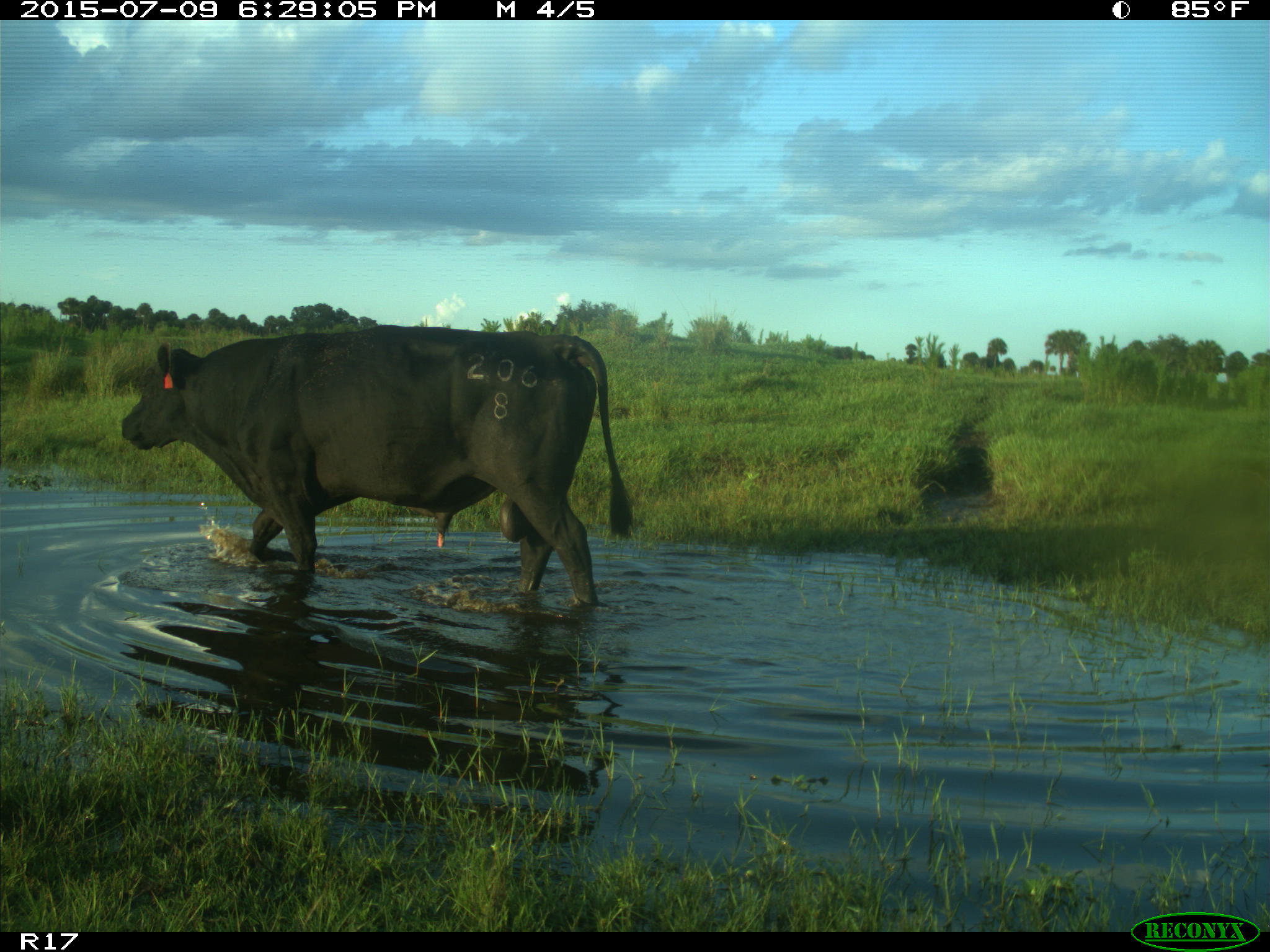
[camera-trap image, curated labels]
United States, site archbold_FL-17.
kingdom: Animalia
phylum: Chordata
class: Mammalia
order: Artiodactyla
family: Bovidae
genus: Bos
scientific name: Bos taurus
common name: domestic cow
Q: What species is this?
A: Bos taurus (domestic cow).